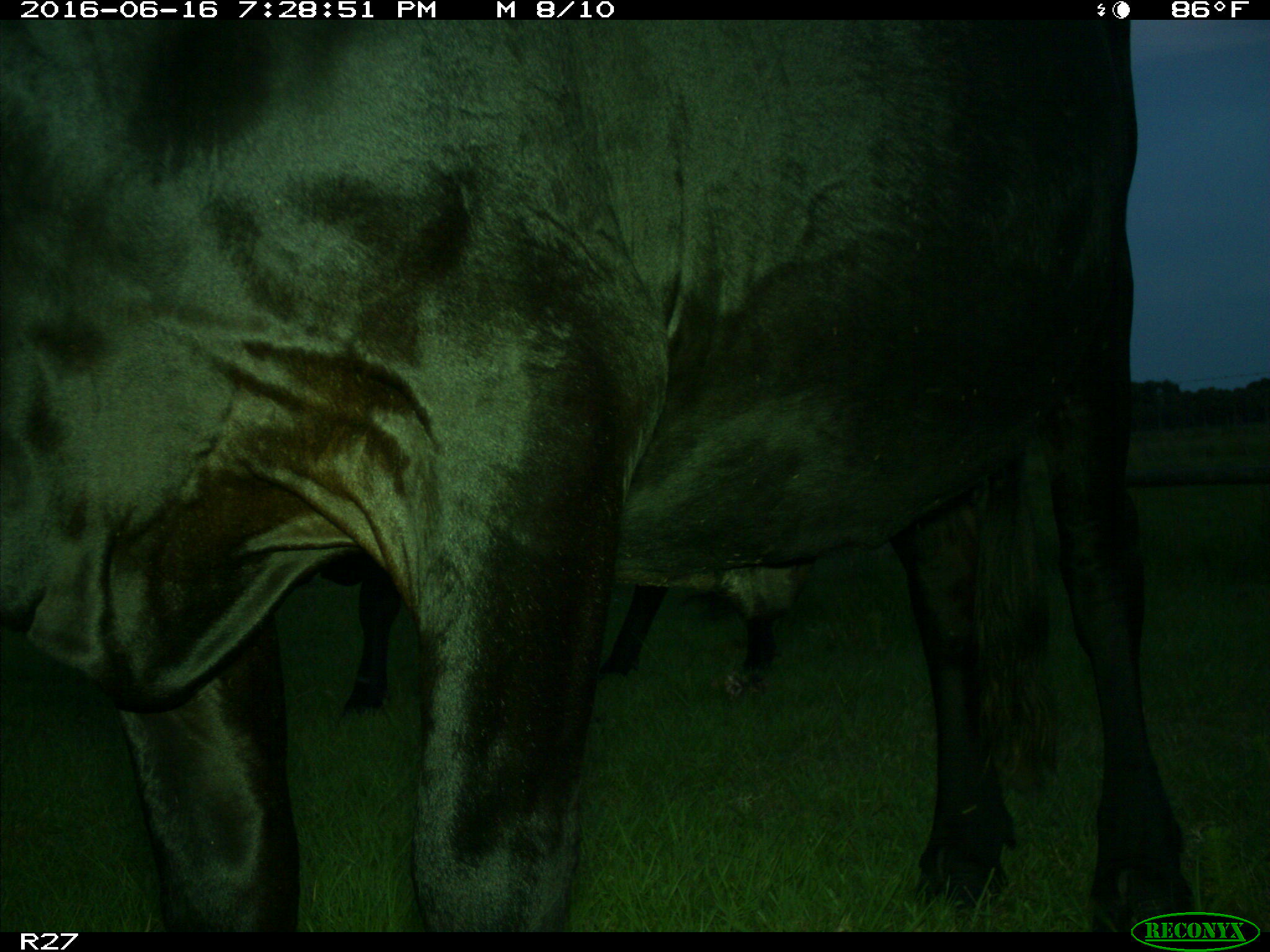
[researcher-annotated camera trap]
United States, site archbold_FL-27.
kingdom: Animalia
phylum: Chordata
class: Mammalia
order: Artiodactyla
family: Bovidae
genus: Bos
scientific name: Bos taurus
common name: domestic cow